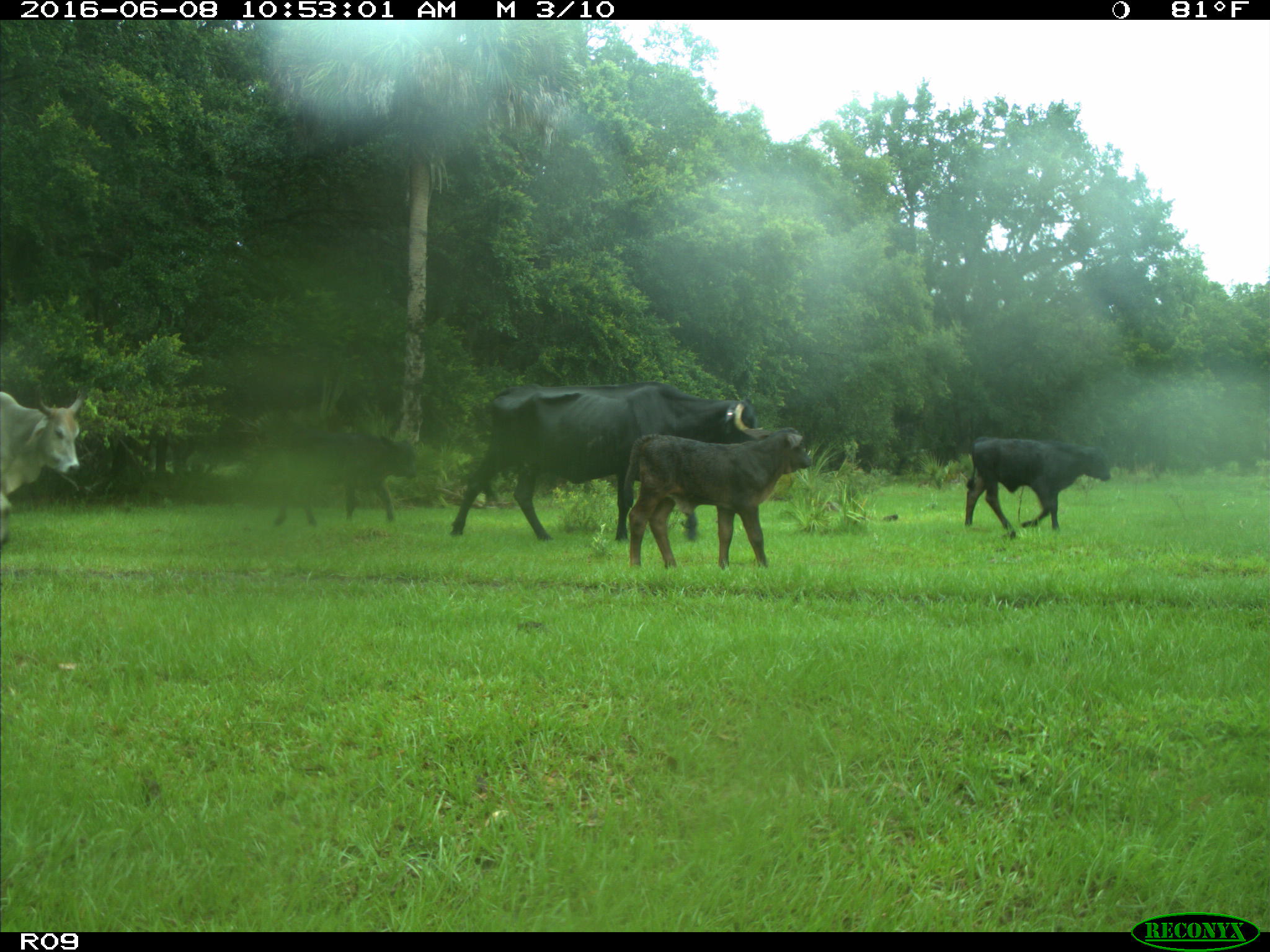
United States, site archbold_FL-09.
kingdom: Animalia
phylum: Chordata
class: Mammalia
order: Artiodactyla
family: Bovidae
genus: Bos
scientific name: Bos taurus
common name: domestic cow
Bos taurus (domestic cow).